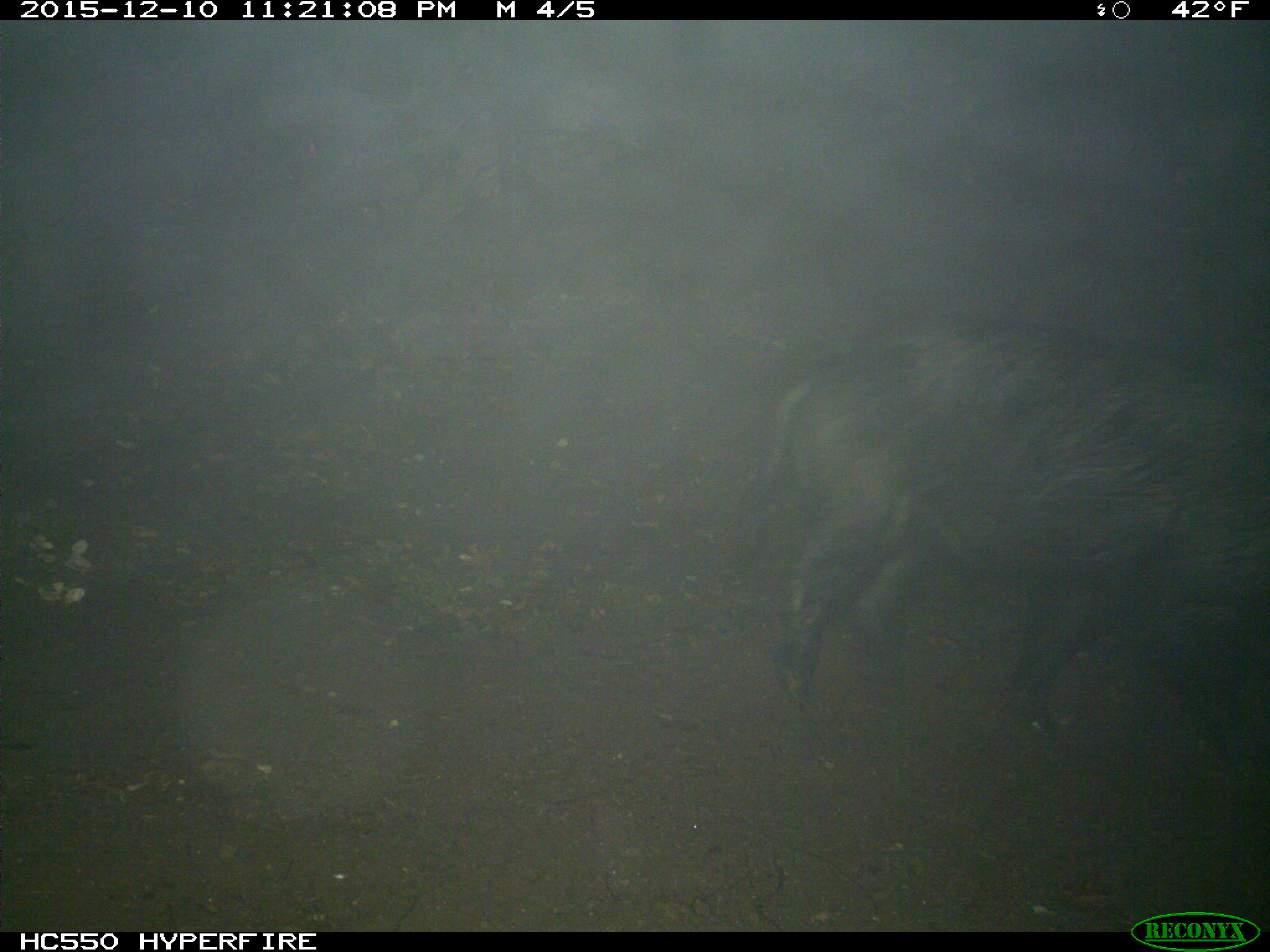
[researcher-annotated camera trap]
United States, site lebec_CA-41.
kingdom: Animalia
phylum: Chordata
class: Mammalia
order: Artiodactyla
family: Suidae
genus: Sus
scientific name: Sus scrofa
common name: wild boar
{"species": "Sus scrofa (wild boar)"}